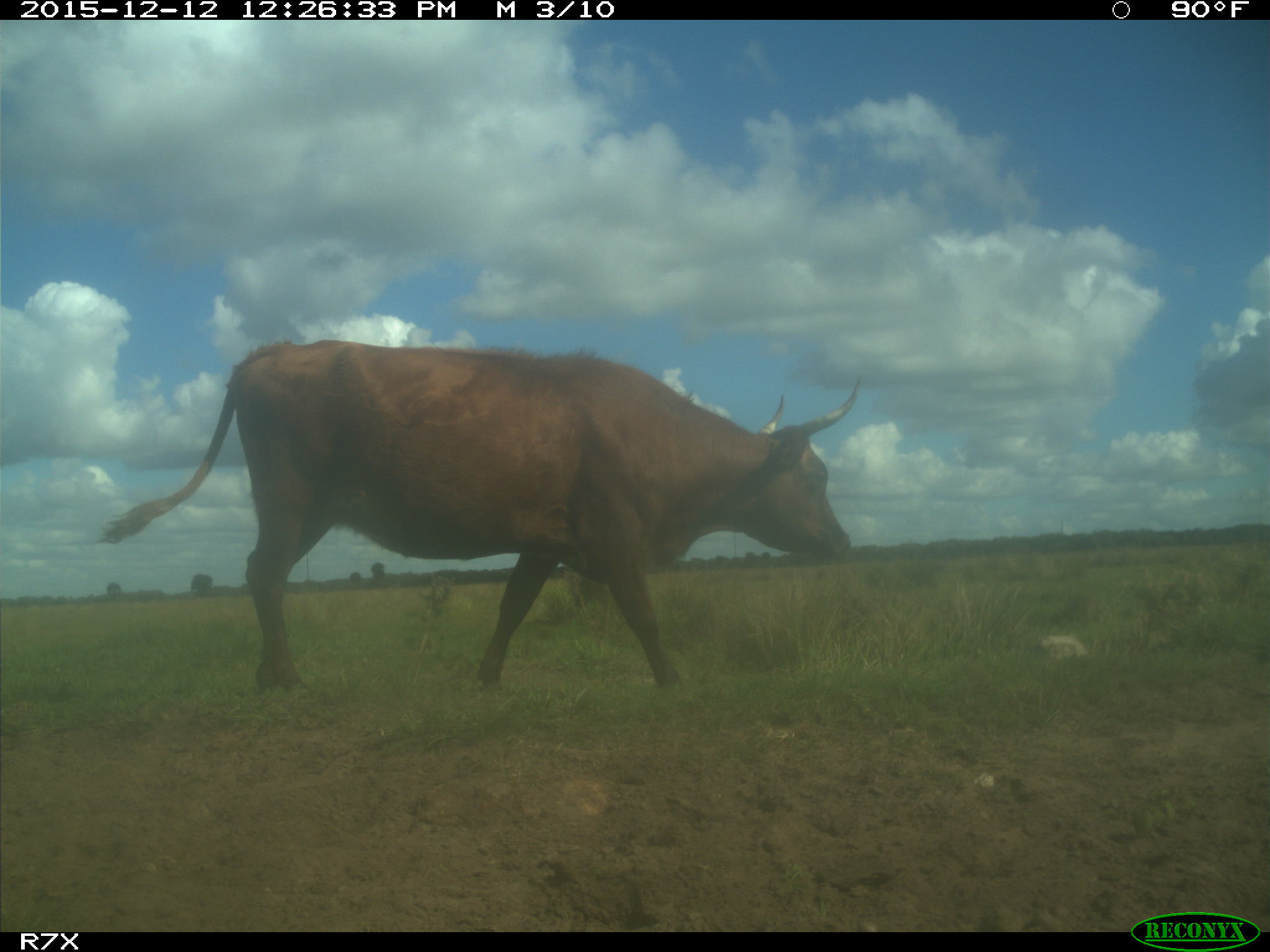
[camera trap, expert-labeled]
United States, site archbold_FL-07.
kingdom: Animalia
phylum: Chordata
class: Mammalia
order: Artiodactyla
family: Bovidae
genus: Bos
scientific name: Bos taurus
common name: domestic cow